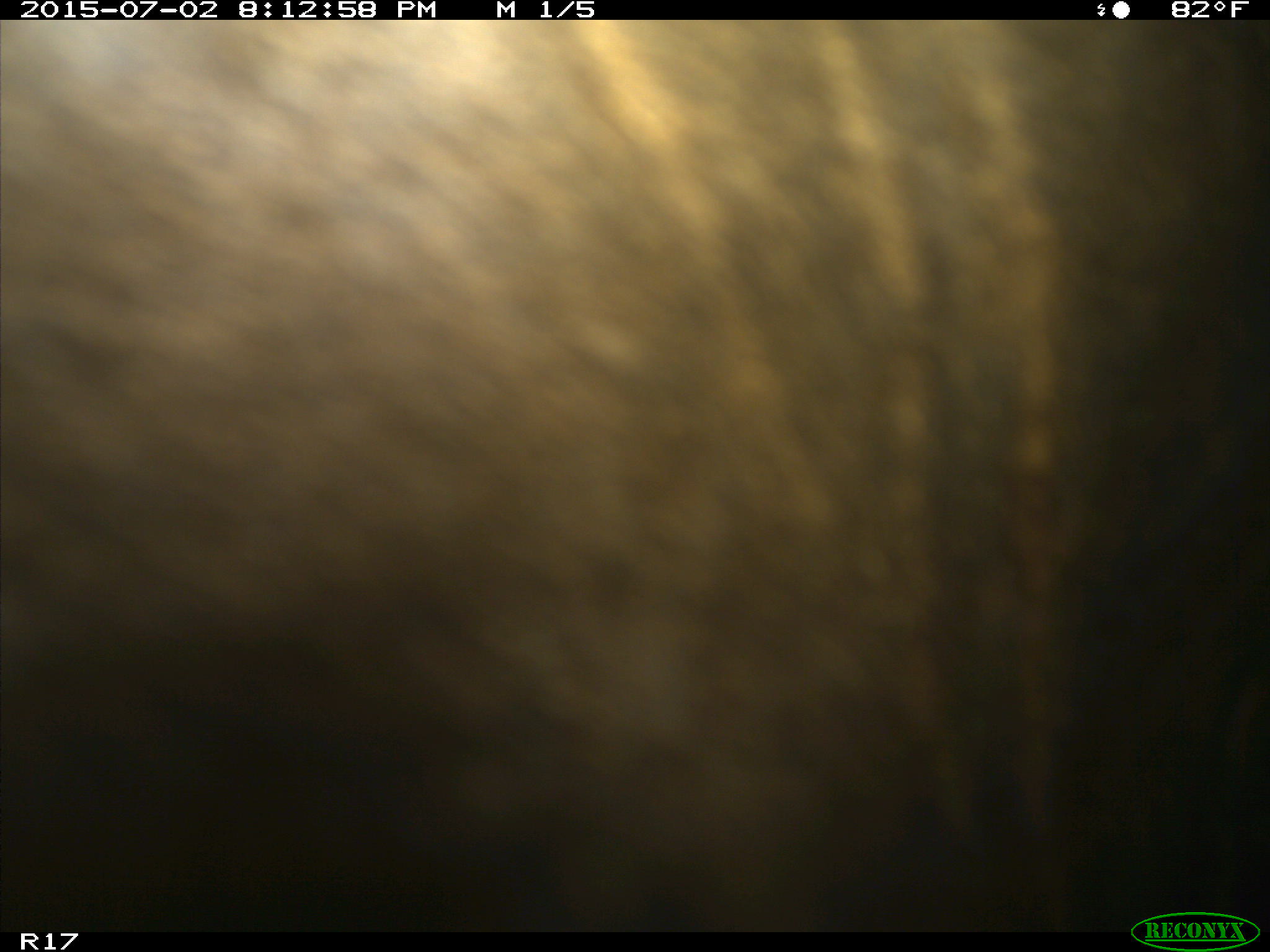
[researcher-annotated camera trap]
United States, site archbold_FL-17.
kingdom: Animalia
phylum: Chordata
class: Mammalia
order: Artiodactyla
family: Bovidae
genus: Bos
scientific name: Bos taurus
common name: domestic cow